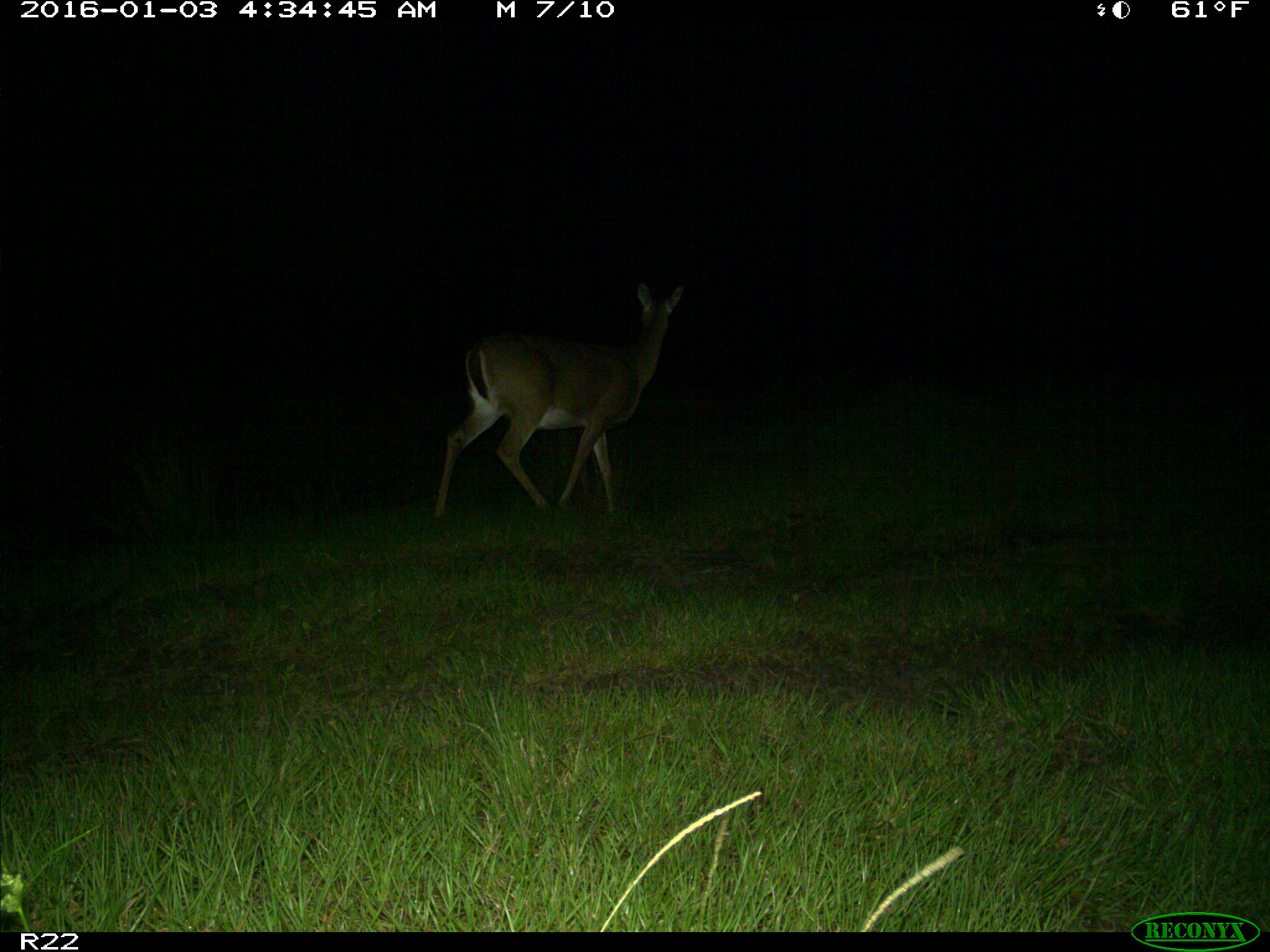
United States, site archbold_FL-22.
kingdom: Animalia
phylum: Chordata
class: Mammalia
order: Artiodactyla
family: Cervidae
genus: Odocoileus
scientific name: Odocoileus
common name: deer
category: unidentified deer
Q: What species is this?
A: Unidentified deer (deer) (Odocoileus).